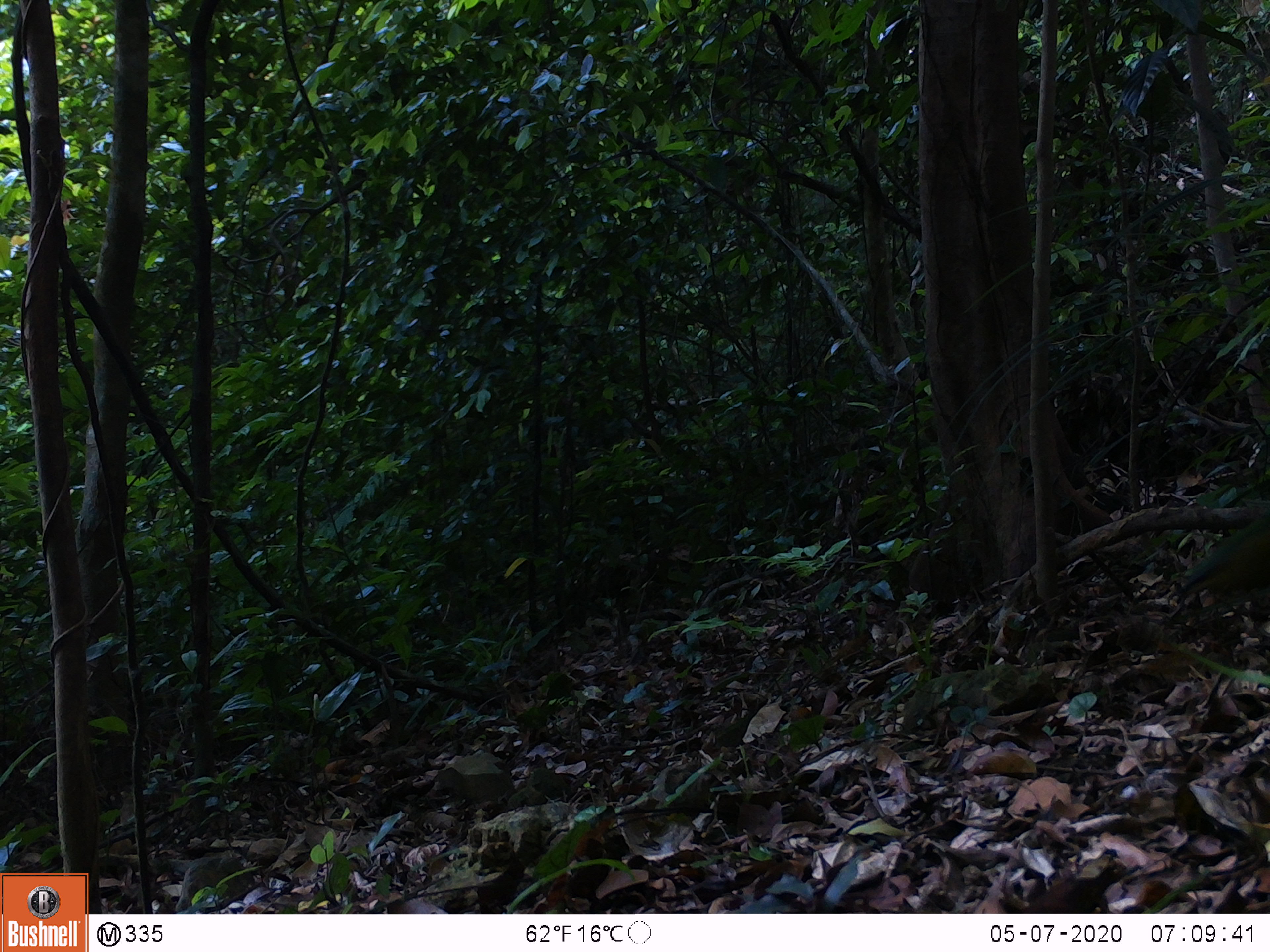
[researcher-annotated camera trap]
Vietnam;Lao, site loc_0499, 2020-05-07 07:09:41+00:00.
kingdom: Animalia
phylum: Chordata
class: Aves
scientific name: Aves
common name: bird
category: unidentified bird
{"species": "unidentified bird (bird) (Aves)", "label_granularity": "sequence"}